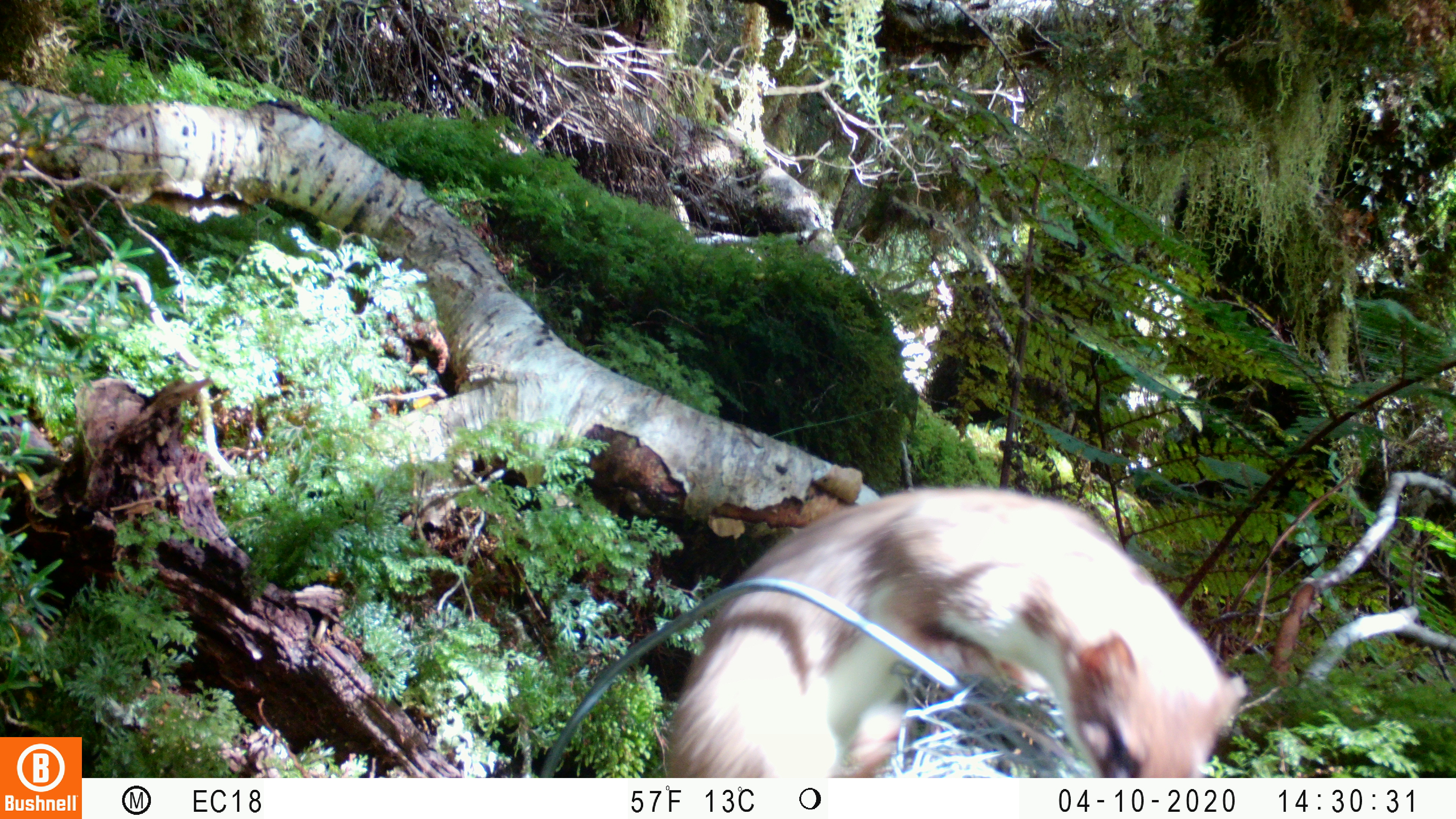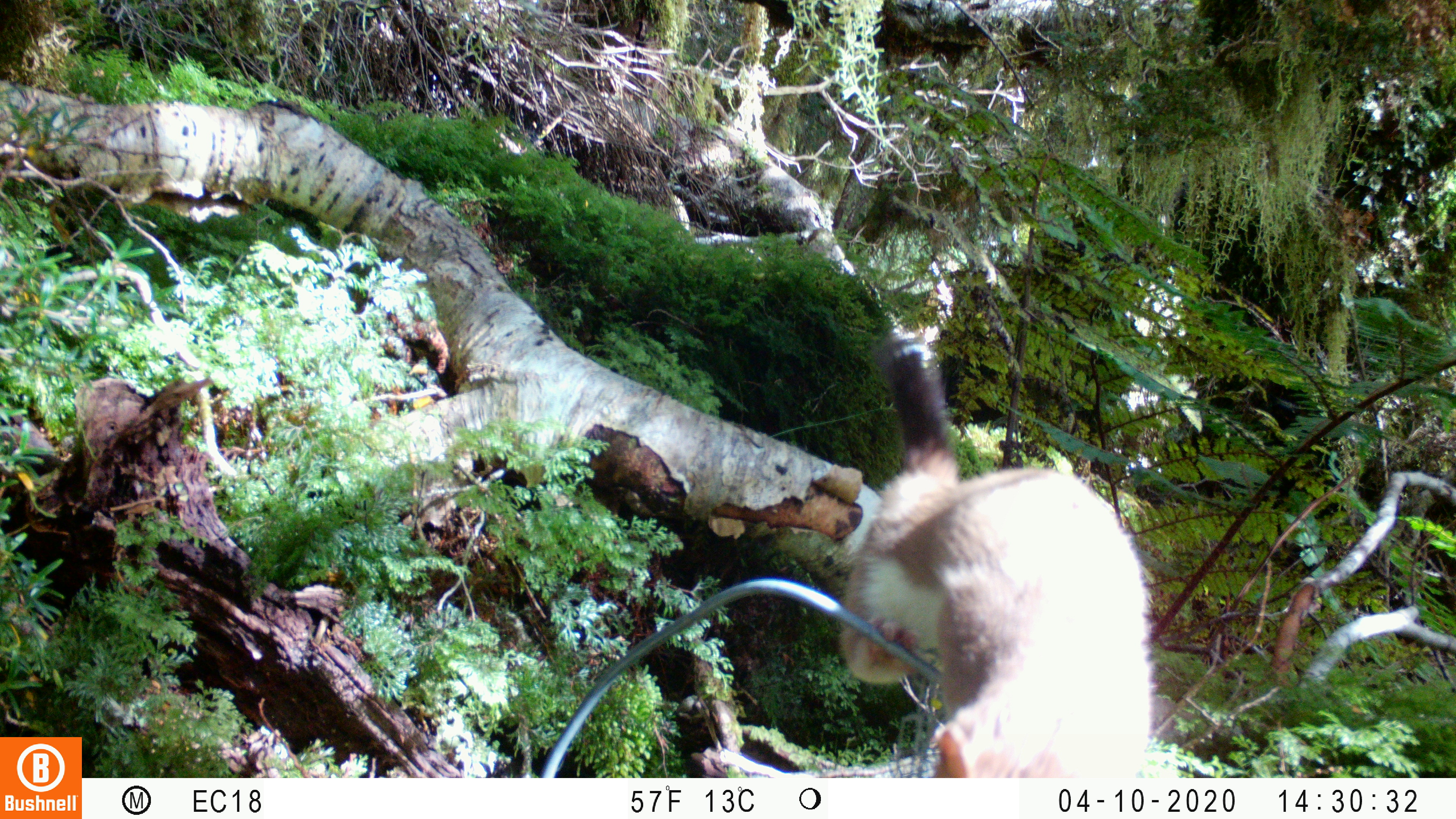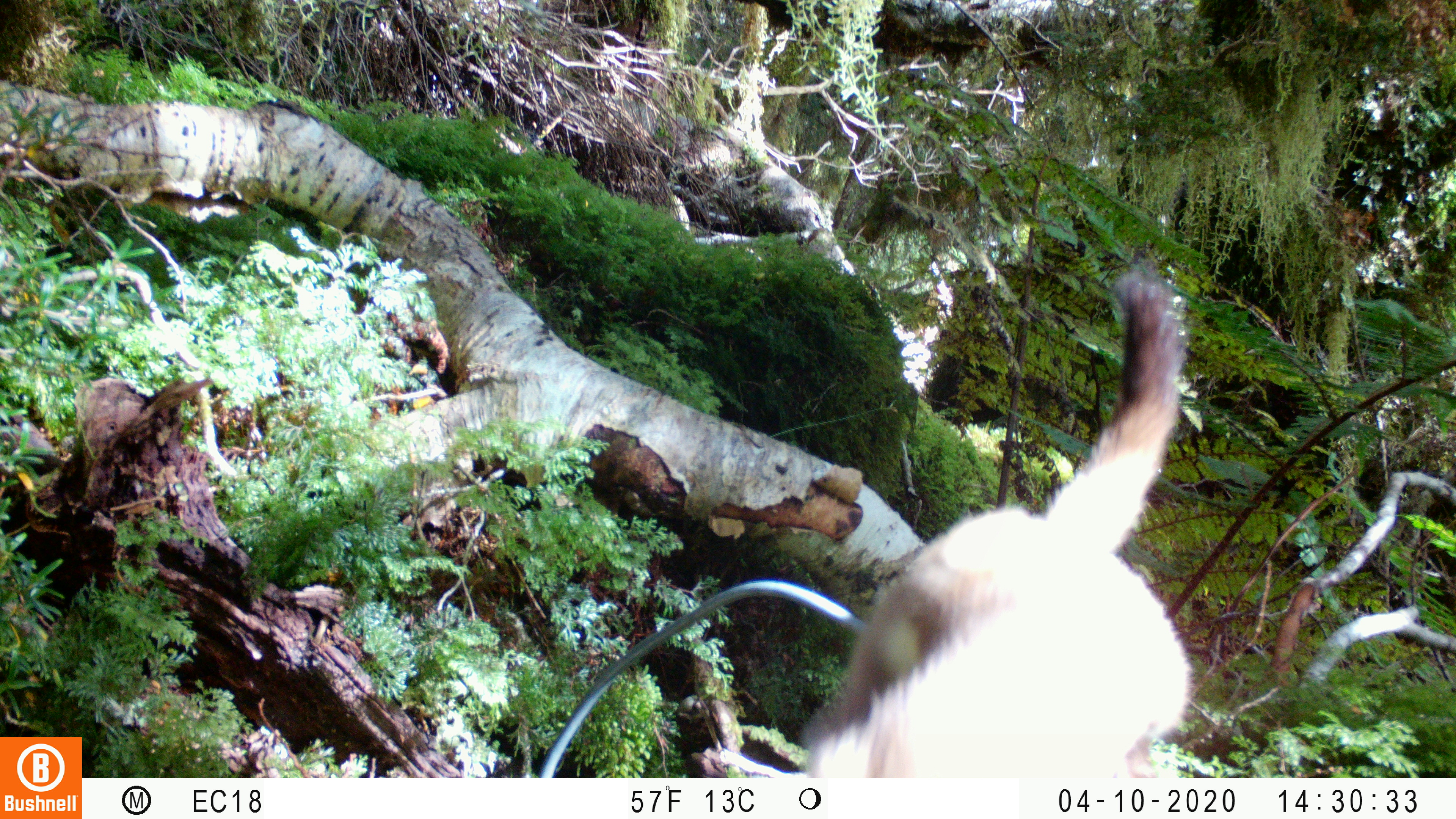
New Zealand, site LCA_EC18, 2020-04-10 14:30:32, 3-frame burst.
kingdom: Animalia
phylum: Chordata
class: Mammalia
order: Carnivora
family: Mustelidae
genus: Mustela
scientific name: Mustela erminea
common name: stoat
Stoat (Mustela erminea).